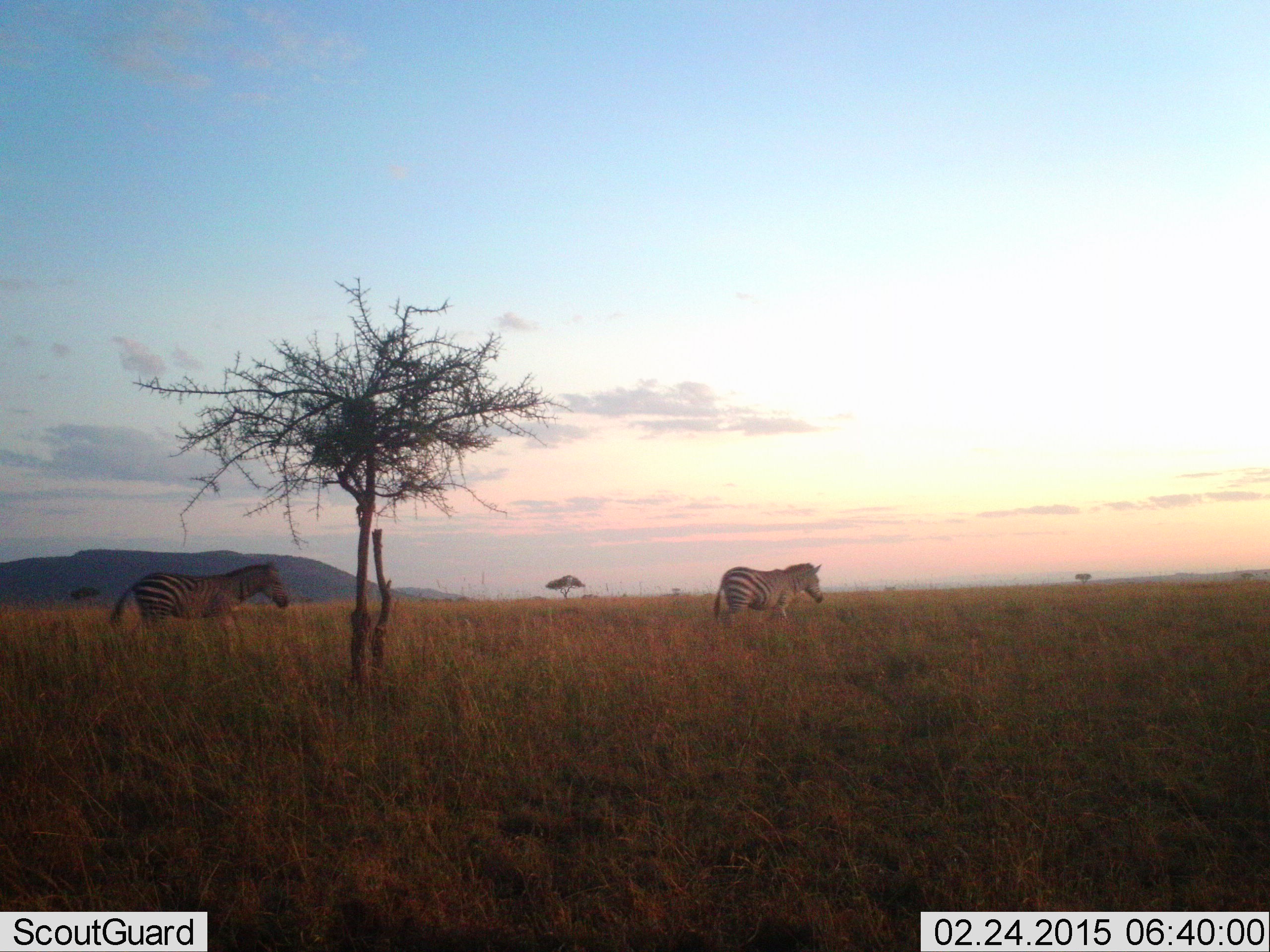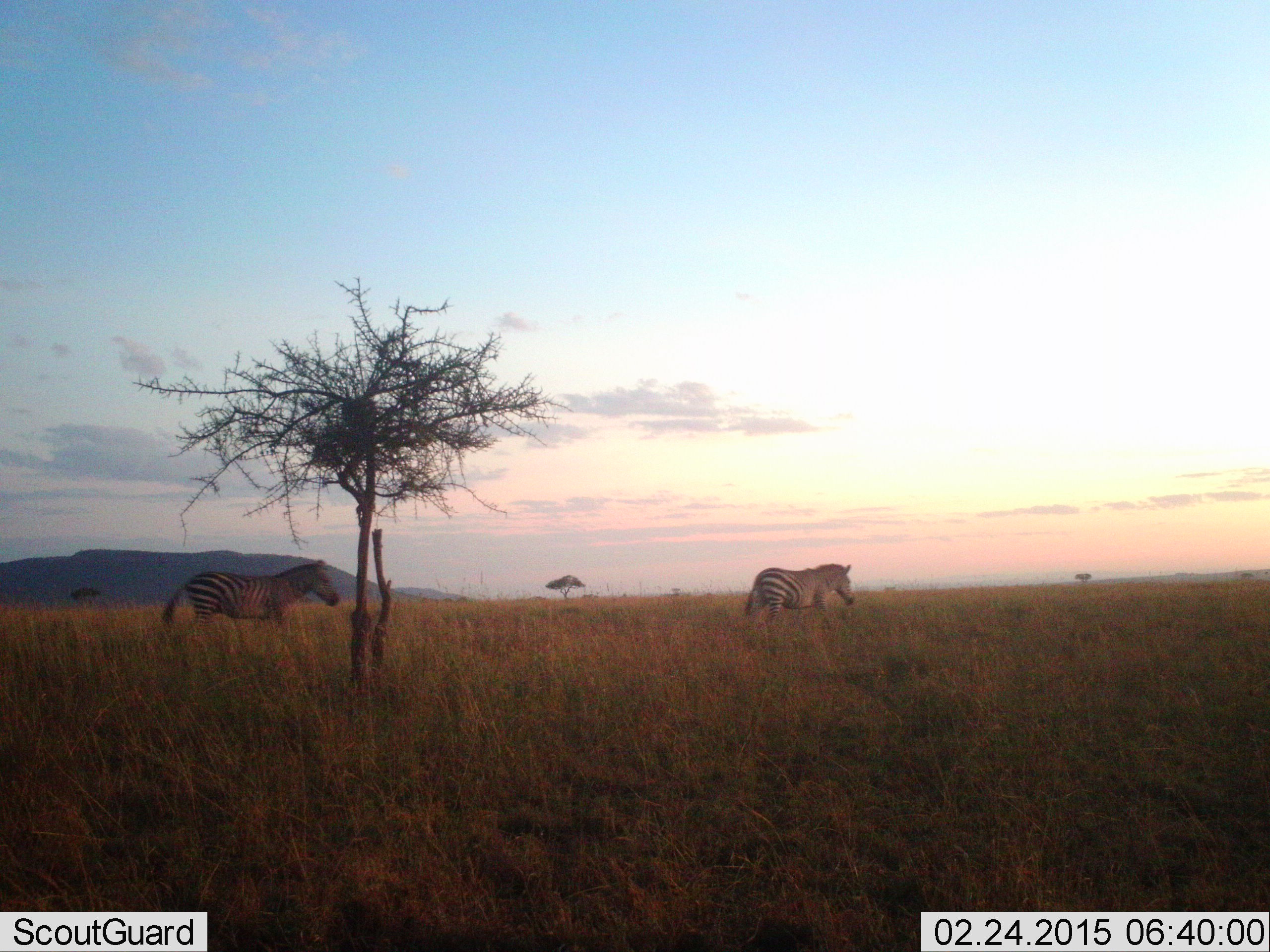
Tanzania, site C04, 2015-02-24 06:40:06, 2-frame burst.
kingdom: Animalia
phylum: Chordata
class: Mammalia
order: Perissodactyla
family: Equidae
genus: Equus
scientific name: Equus quagga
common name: plains zebra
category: zebra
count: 2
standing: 10%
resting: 0%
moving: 90%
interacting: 0%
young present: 0%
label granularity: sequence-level